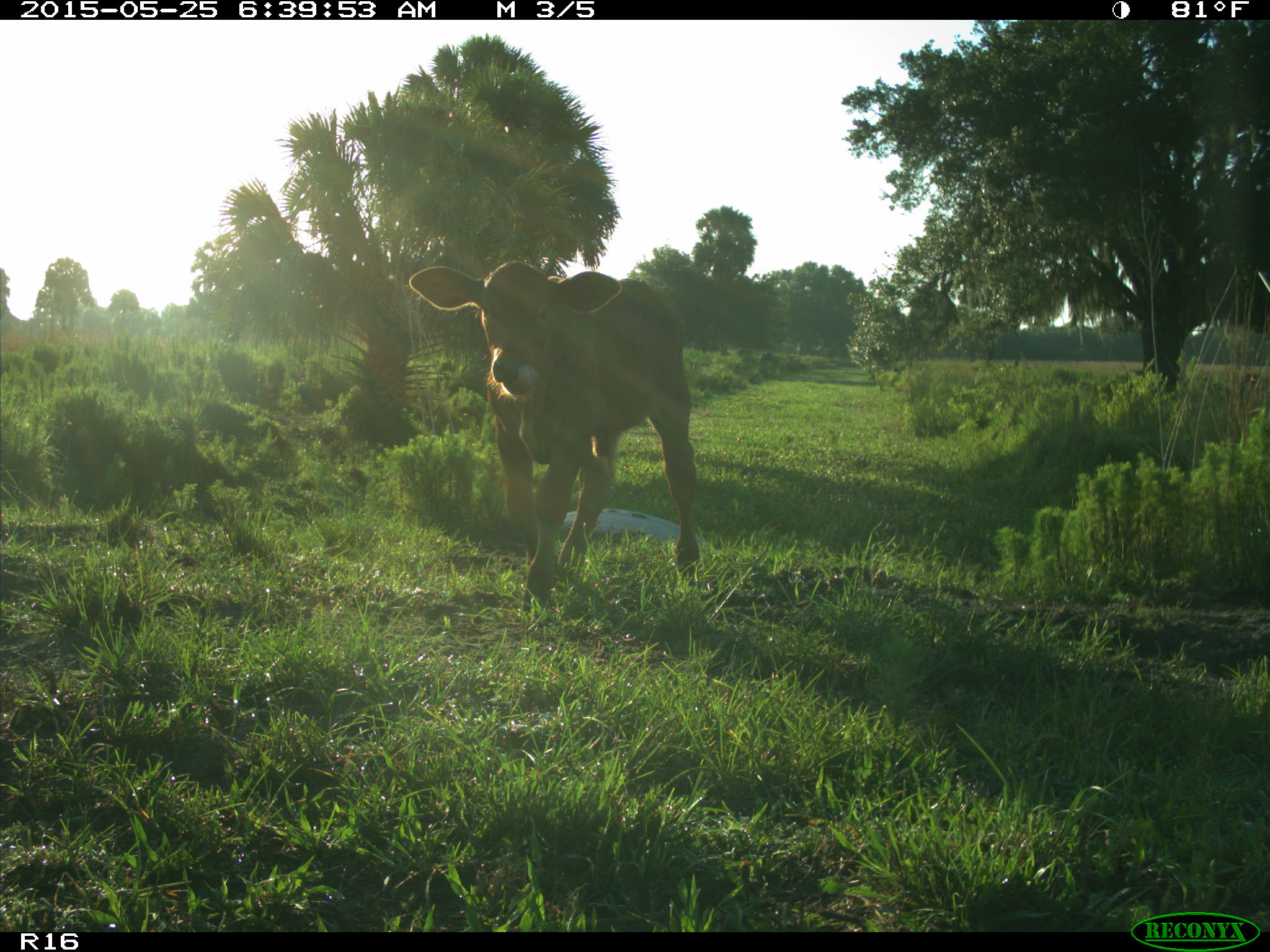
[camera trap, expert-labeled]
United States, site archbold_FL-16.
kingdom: Animalia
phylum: Chordata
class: Mammalia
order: Artiodactyla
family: Bovidae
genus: Bos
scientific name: Bos taurus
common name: domestic cow